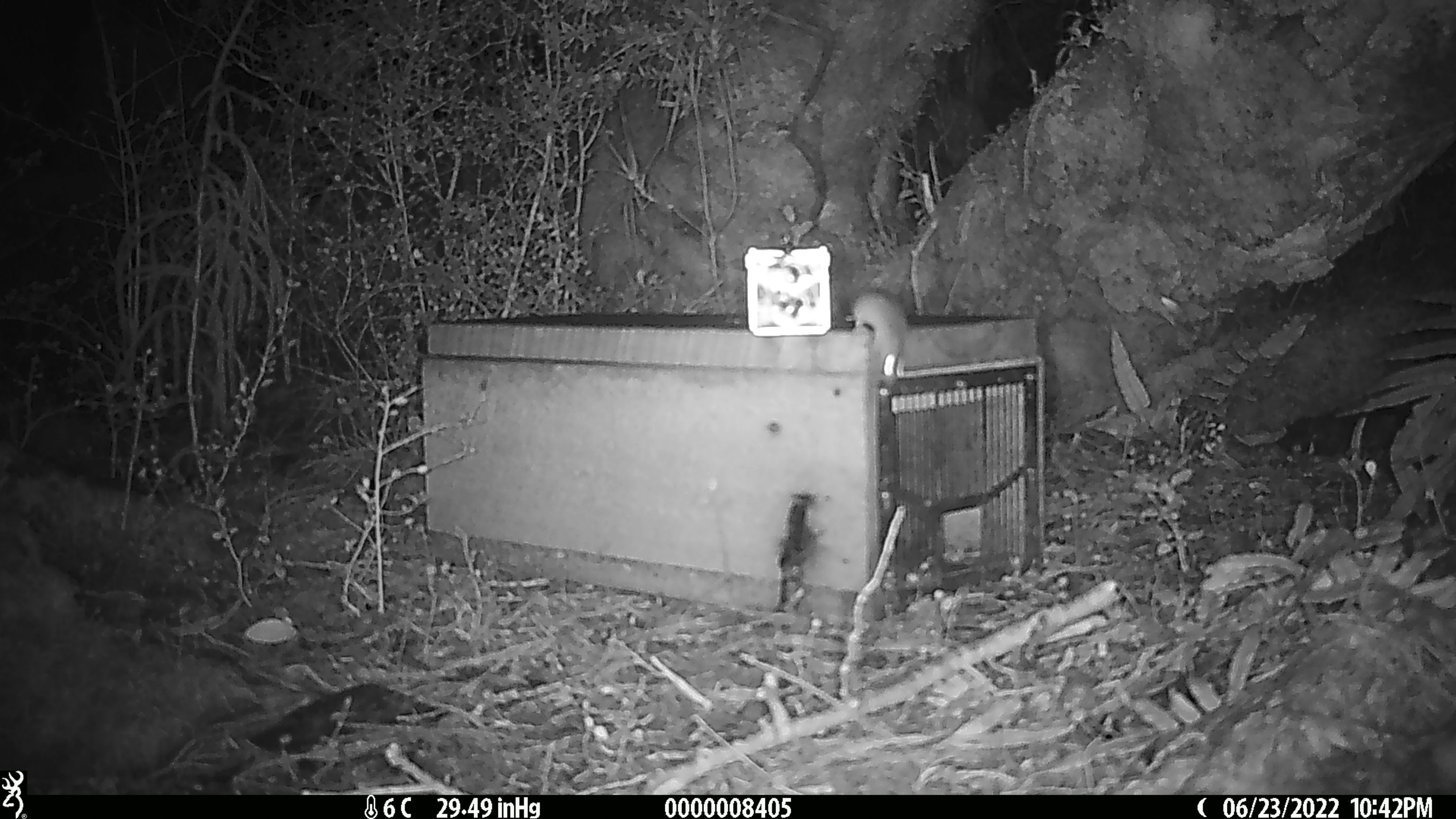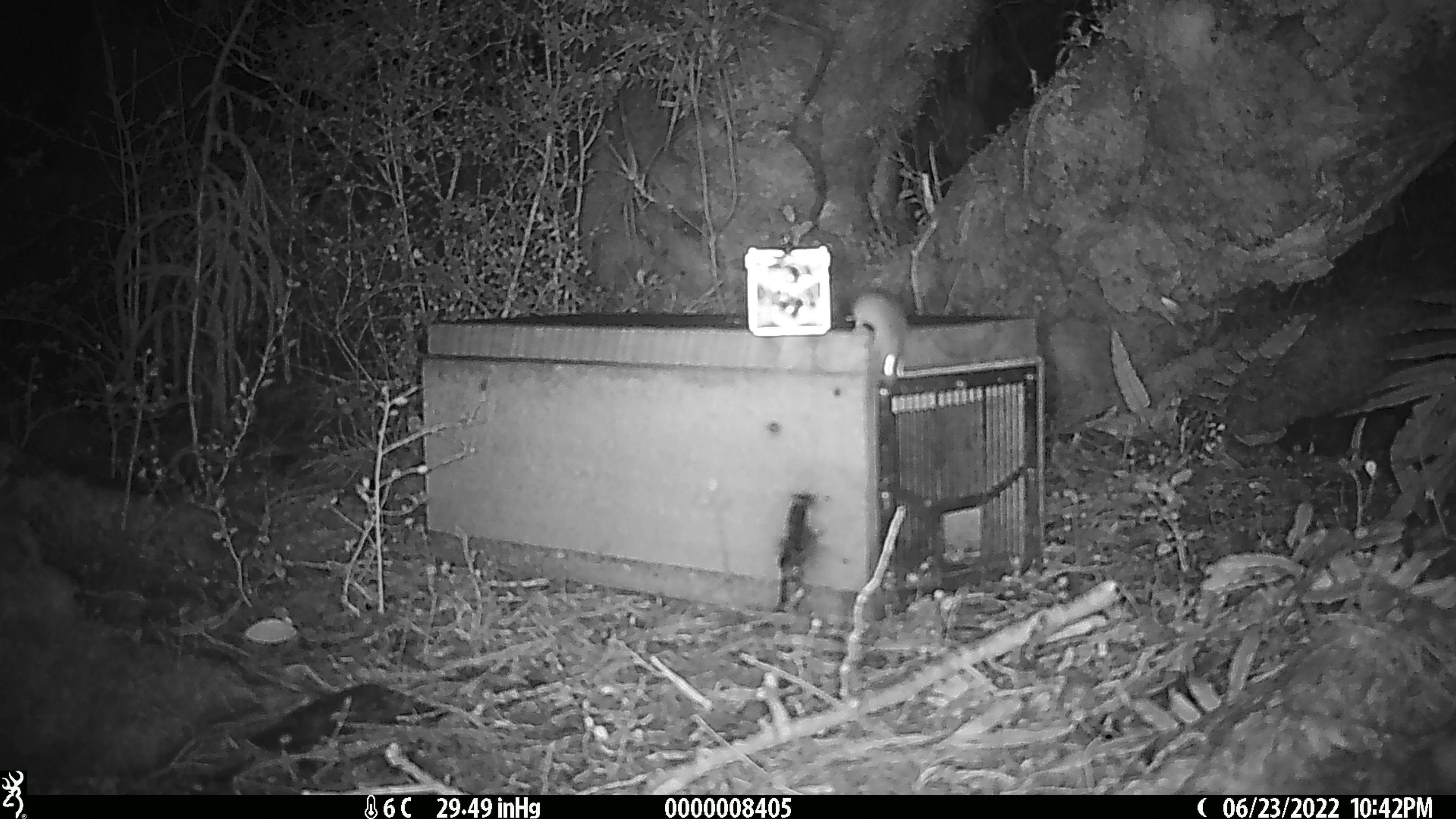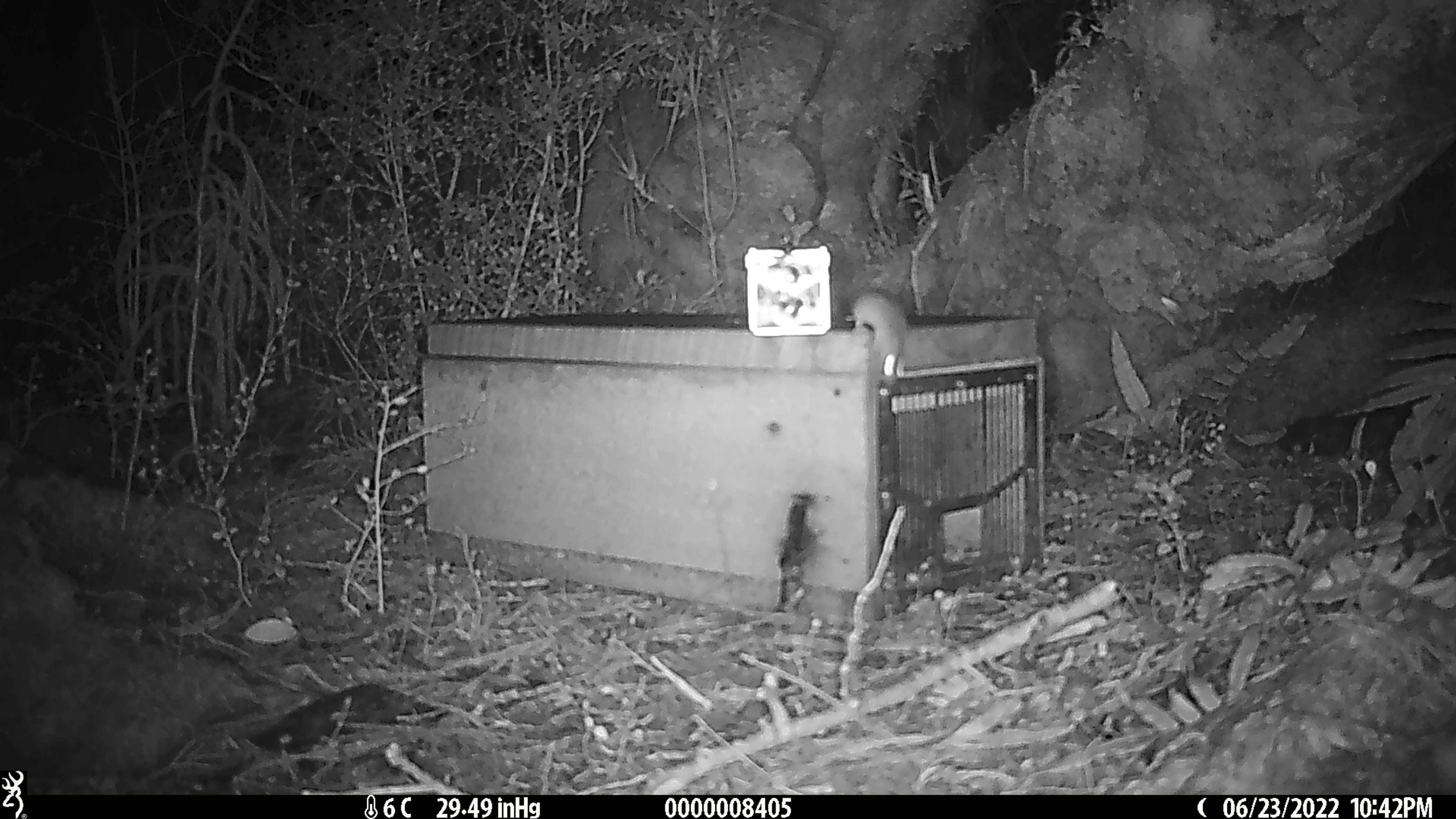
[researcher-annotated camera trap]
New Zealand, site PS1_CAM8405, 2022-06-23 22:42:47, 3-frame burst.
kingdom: Animalia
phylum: Chordata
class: Mammalia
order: Rodentia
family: Muridae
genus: Mus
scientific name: Mus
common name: mouse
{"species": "mouse (Mus)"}